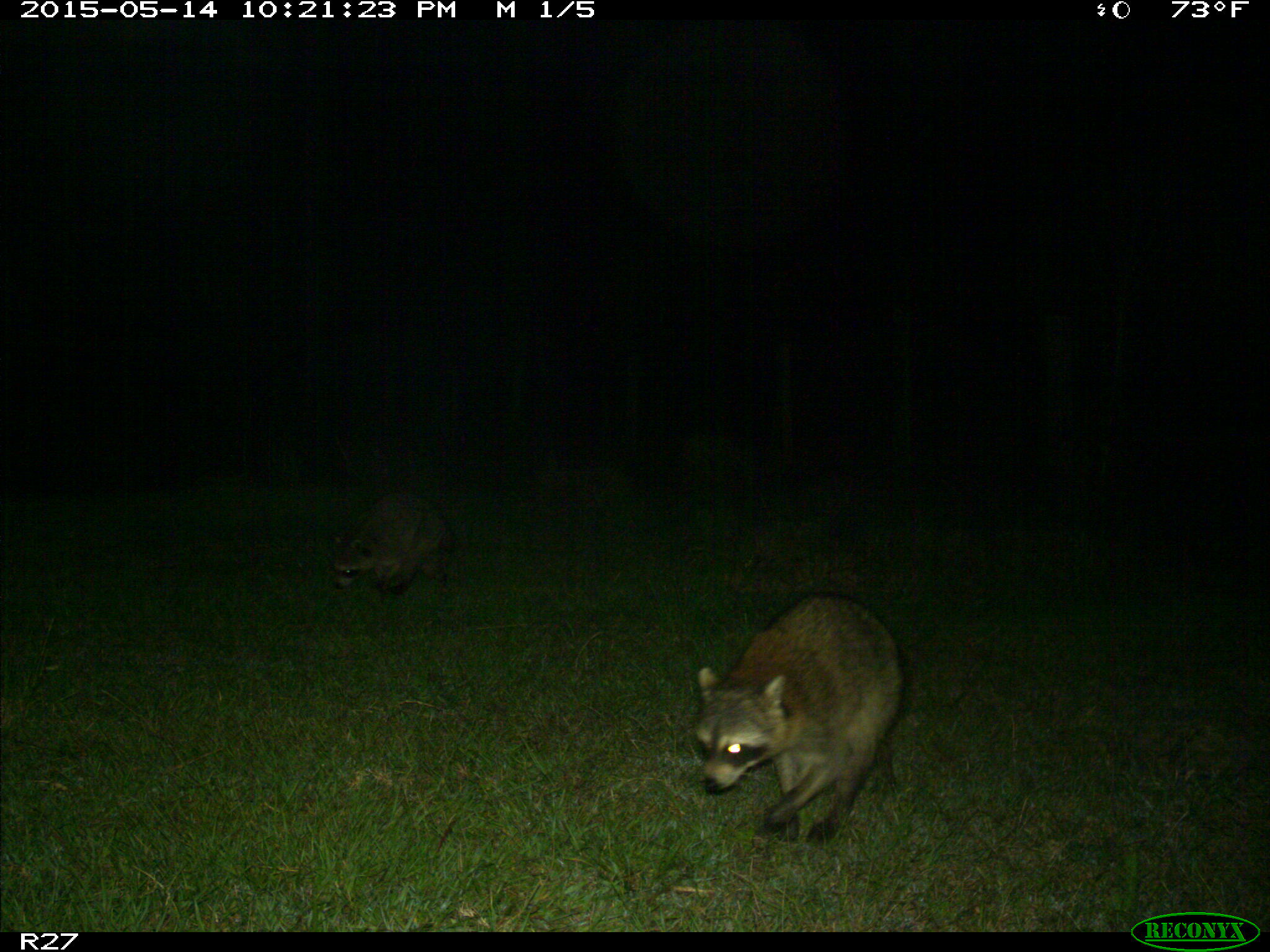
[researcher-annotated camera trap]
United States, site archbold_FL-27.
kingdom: Animalia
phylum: Chordata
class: Mammalia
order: Carnivora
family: Procyonidae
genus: Procyon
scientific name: Procyon lotor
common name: common raccoon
Procyon lotor (common raccoon).